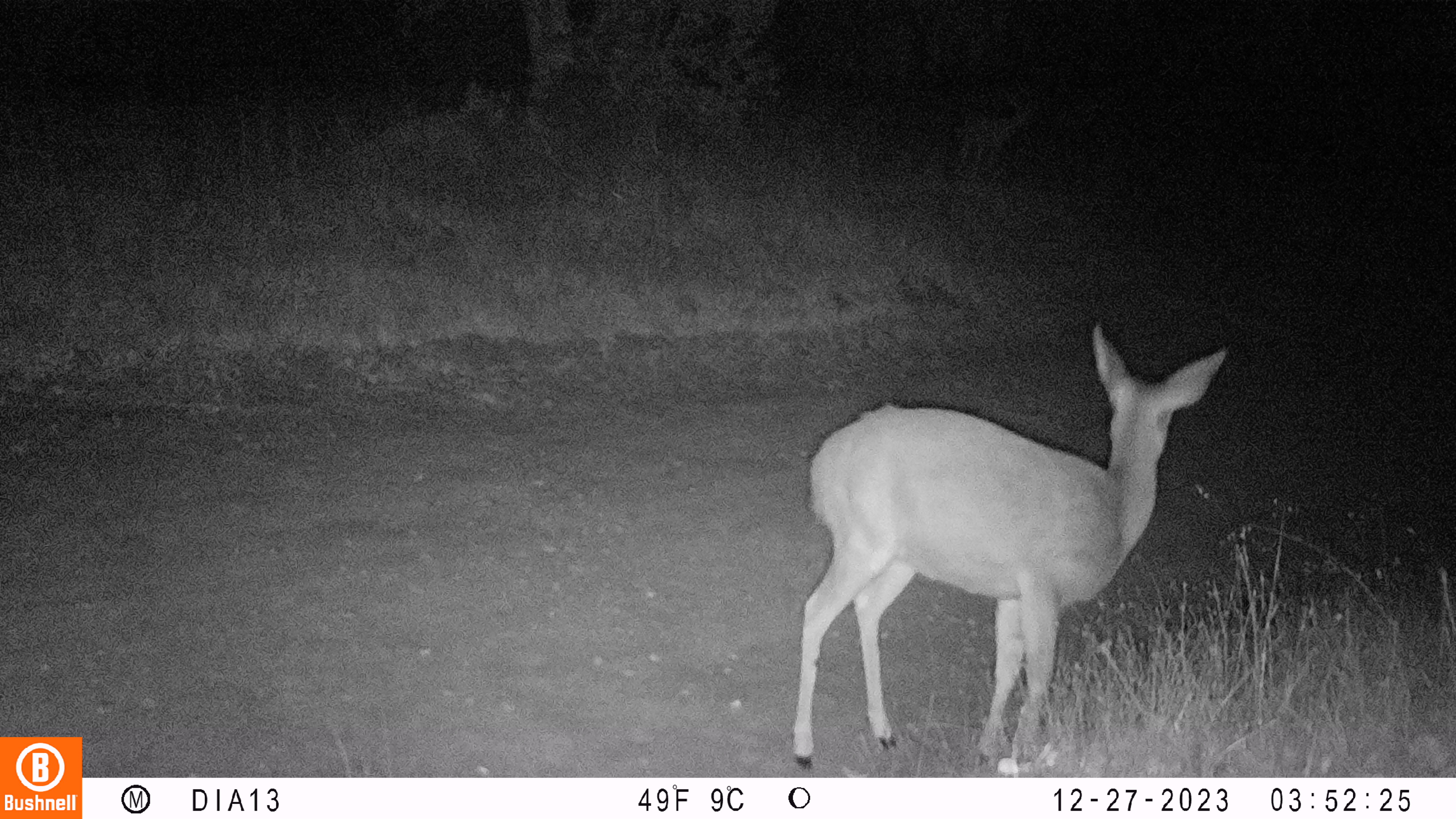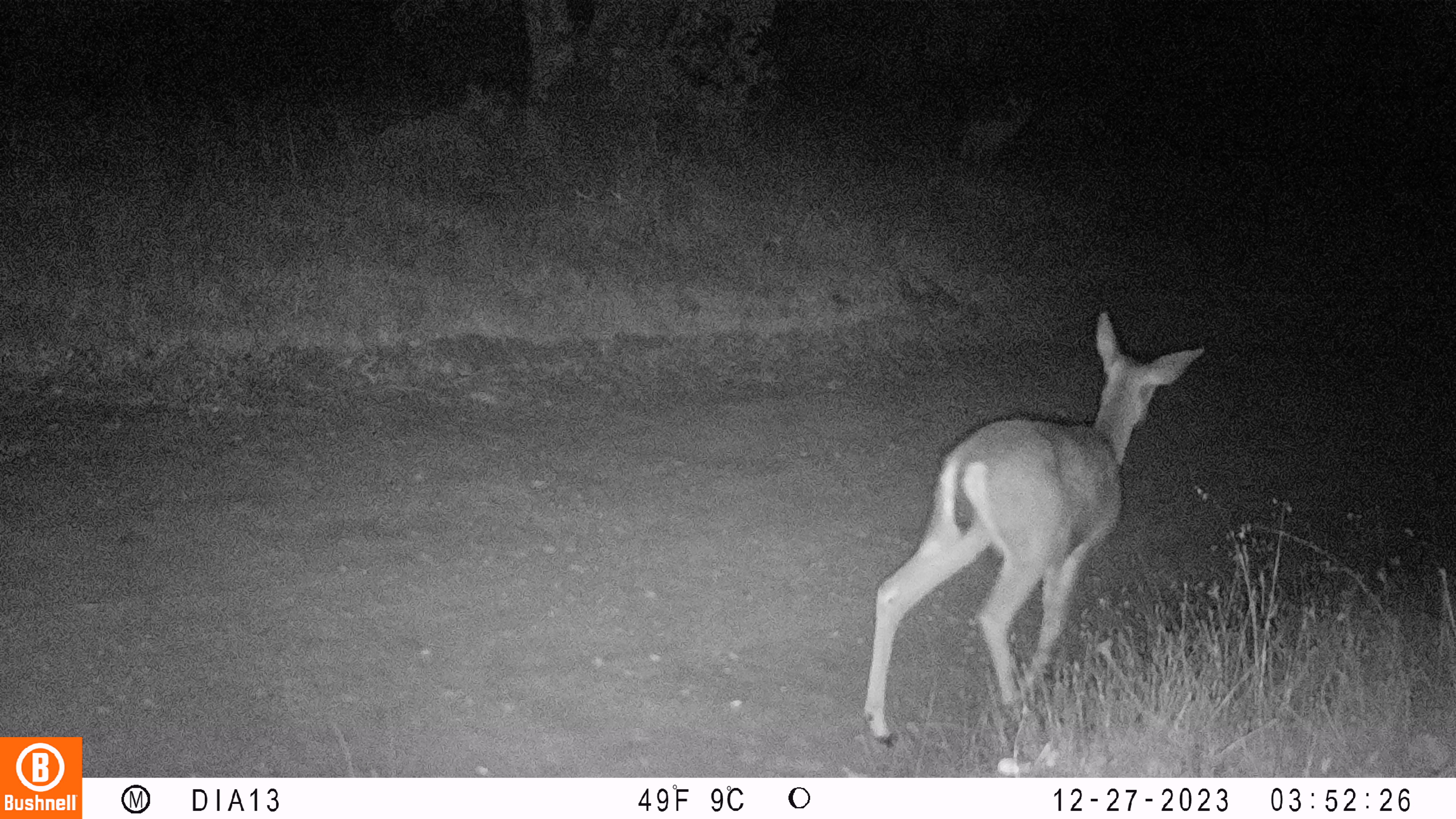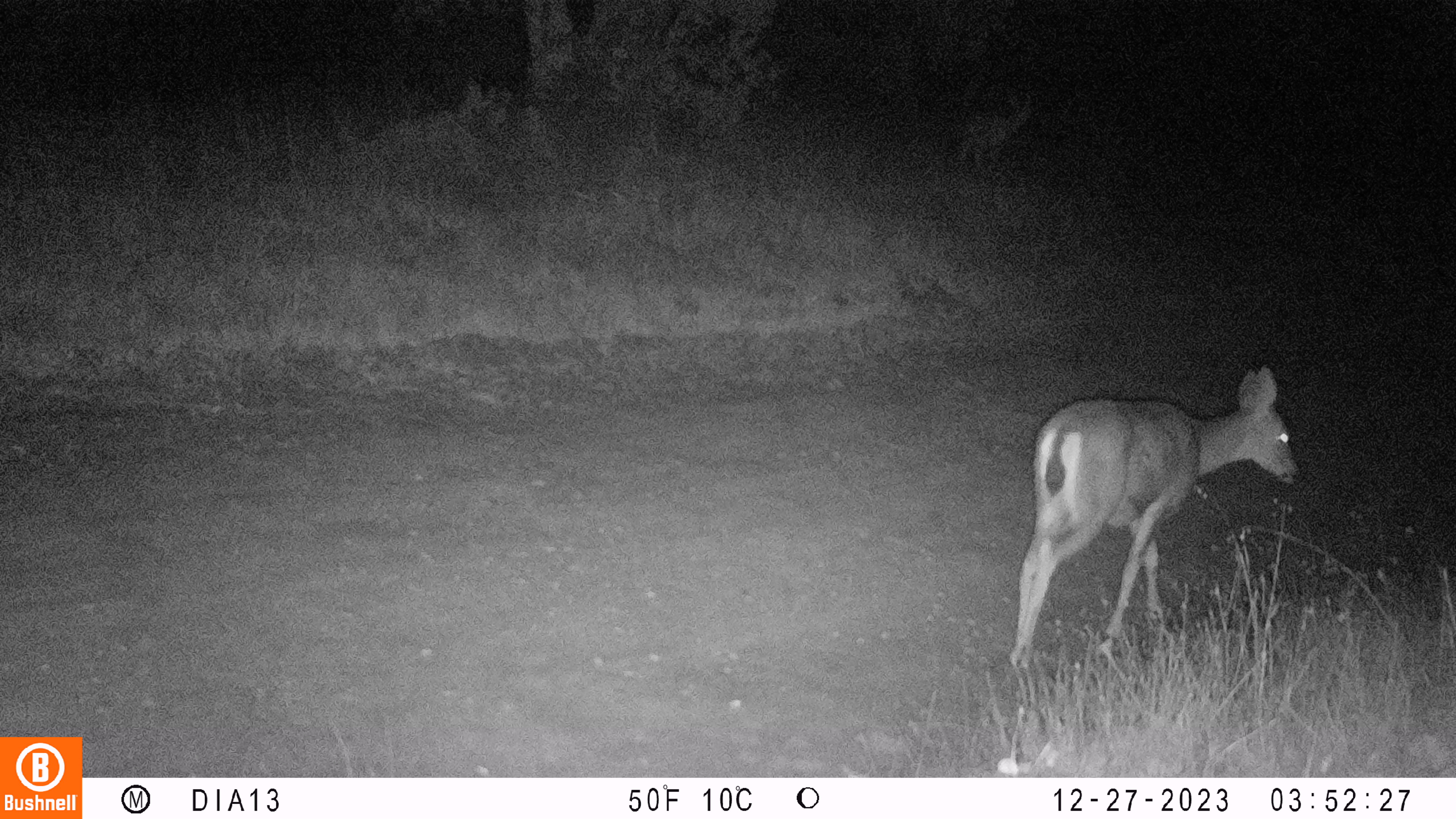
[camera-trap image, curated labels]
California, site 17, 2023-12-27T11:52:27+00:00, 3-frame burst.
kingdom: Animalia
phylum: Chordata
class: Mammalia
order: Artiodactyla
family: Cervidae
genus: Odocoileus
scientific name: Odocoileus hemionus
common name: mule deer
Mule deer (Odocoileus hemionus).